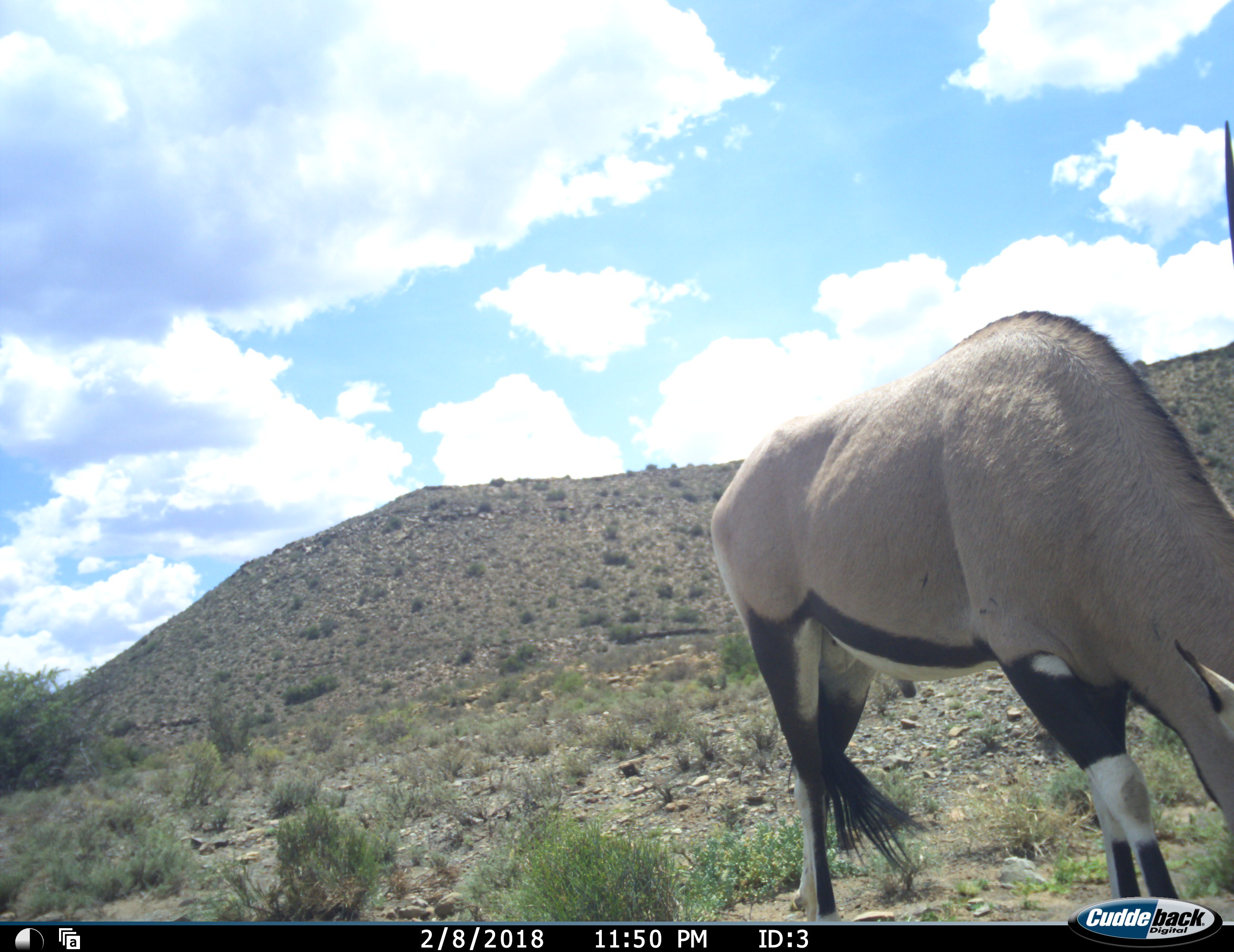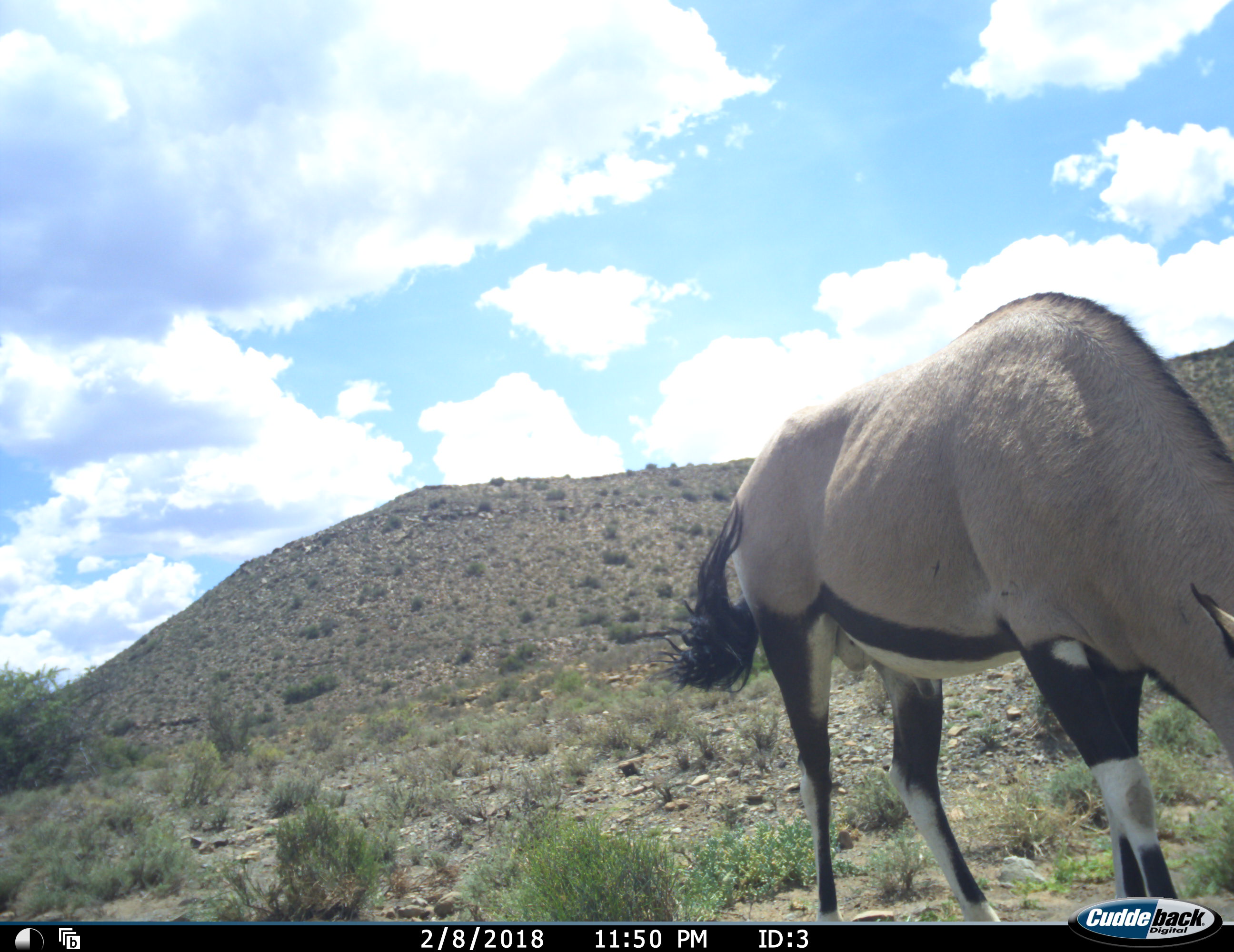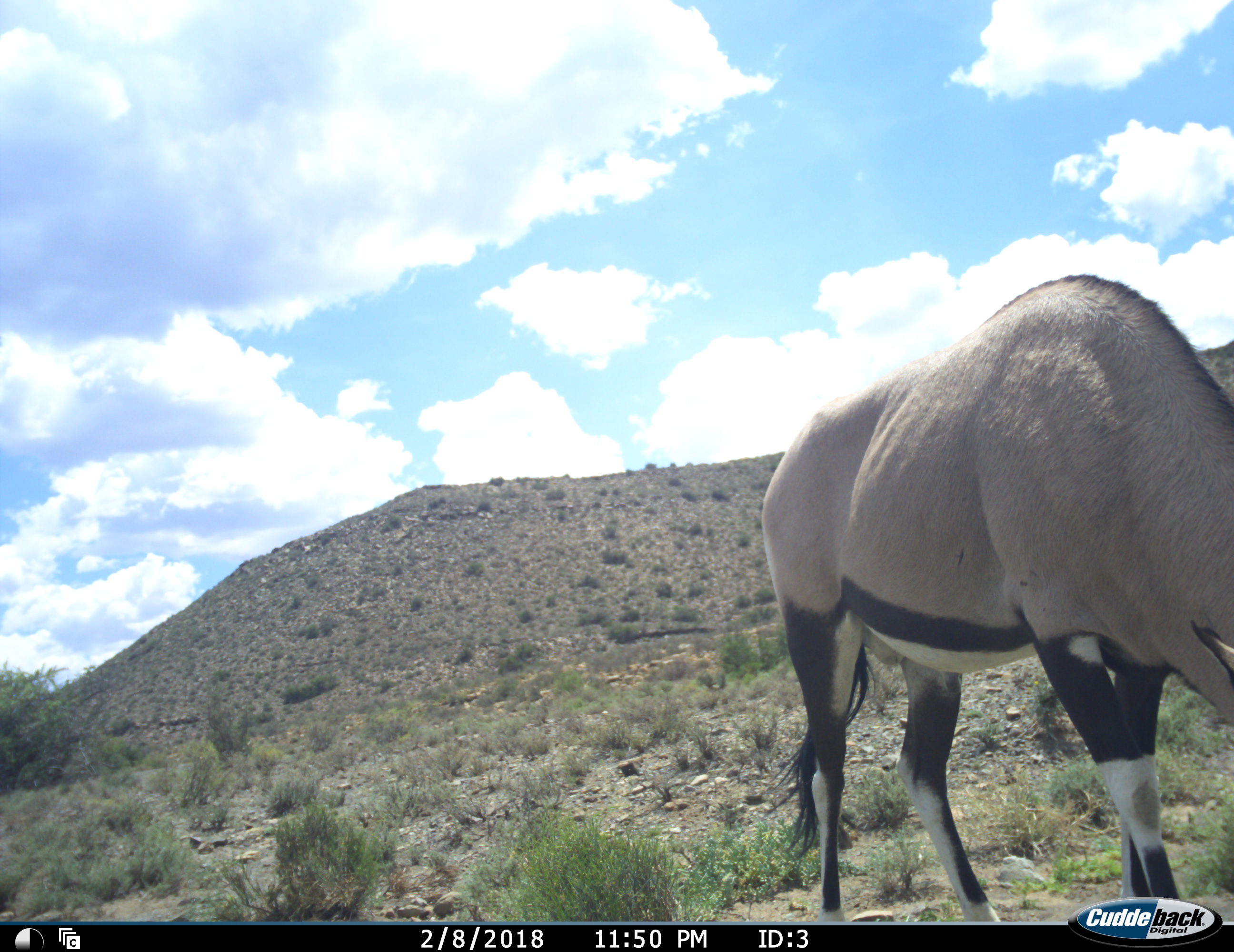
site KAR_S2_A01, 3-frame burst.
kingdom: Animalia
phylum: Chordata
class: Mammalia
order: Artiodactyla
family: Bovidae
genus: Oryx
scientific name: Oryx gazella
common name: gemsbok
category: oryx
Oryx (gemsbok) (Oryx gazella), count 1. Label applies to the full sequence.